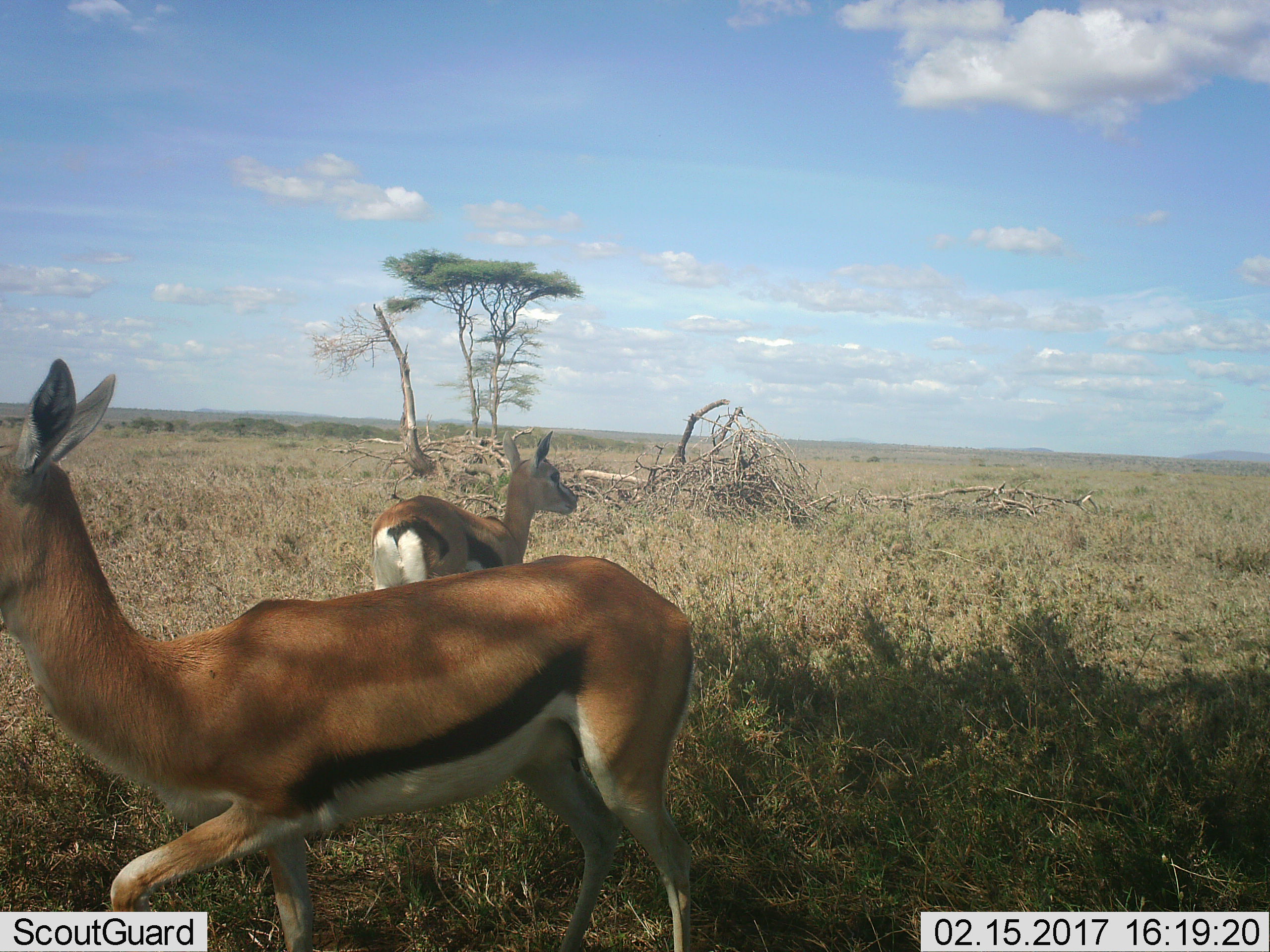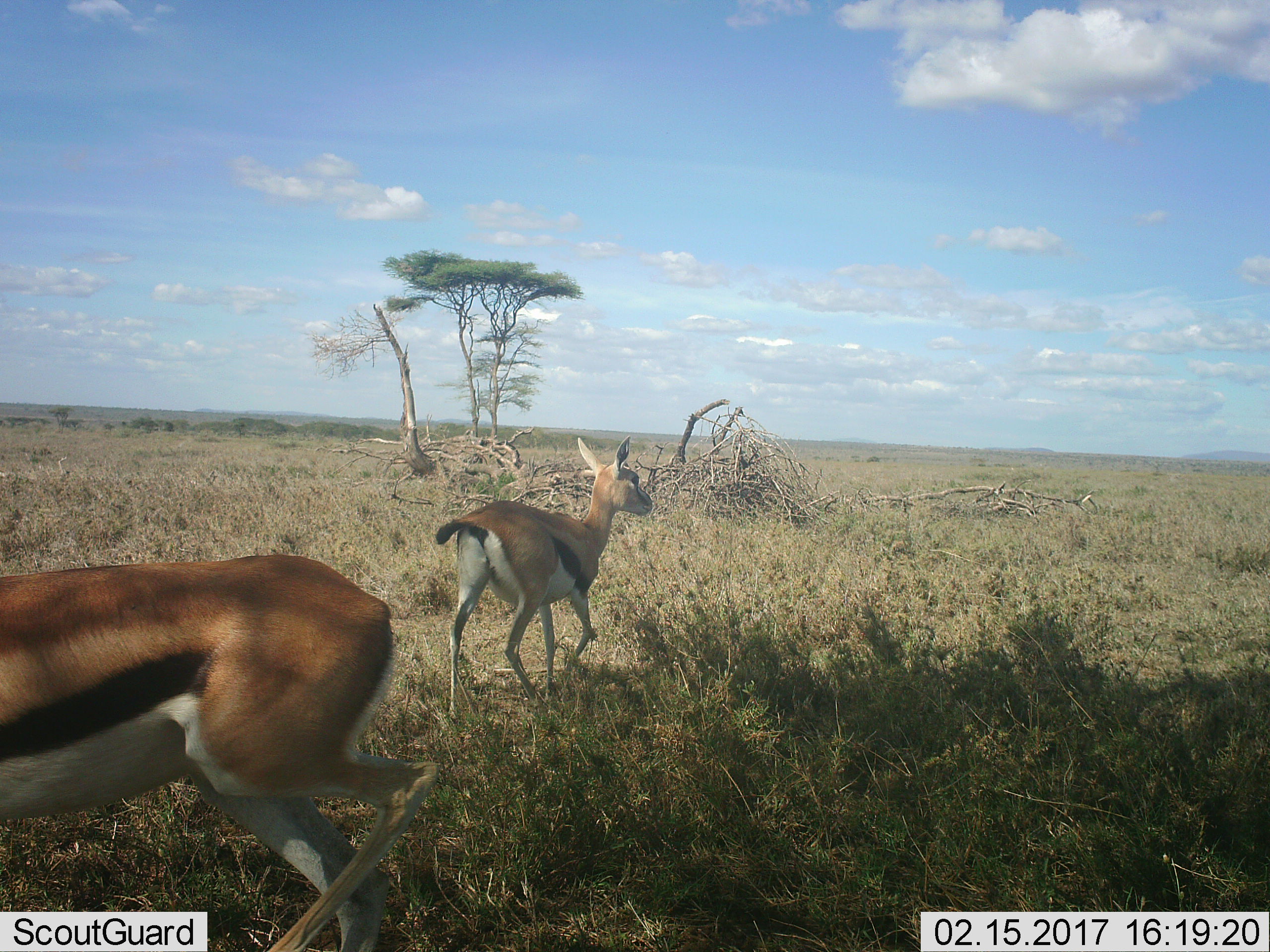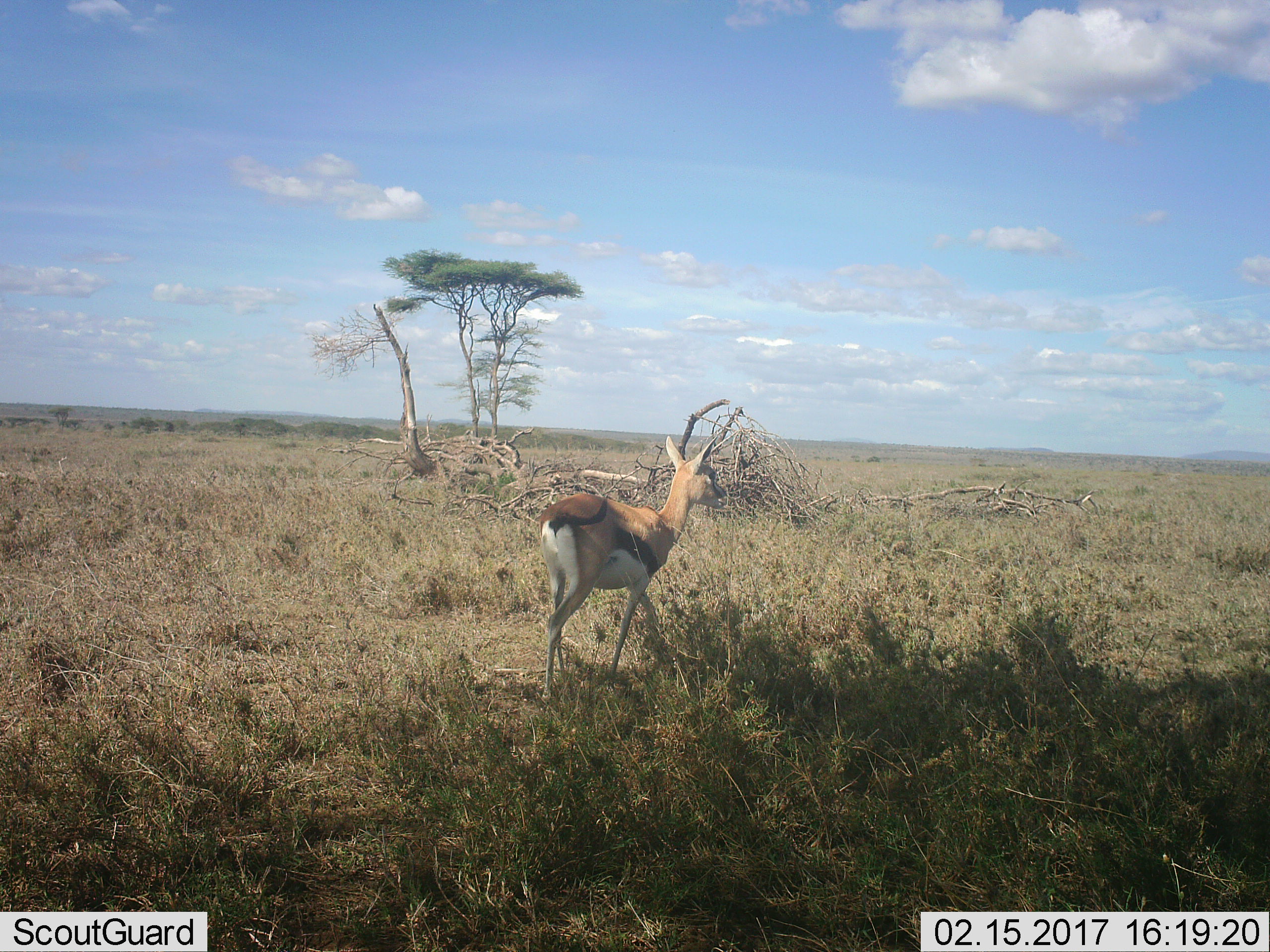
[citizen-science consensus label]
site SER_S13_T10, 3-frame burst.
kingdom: Animalia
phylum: Chordata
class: Mammalia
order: Artiodactyla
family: Bovidae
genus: Eudorcas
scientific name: Eudorcas thomsonii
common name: thomson's gazelle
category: gazellethomsons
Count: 2.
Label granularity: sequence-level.